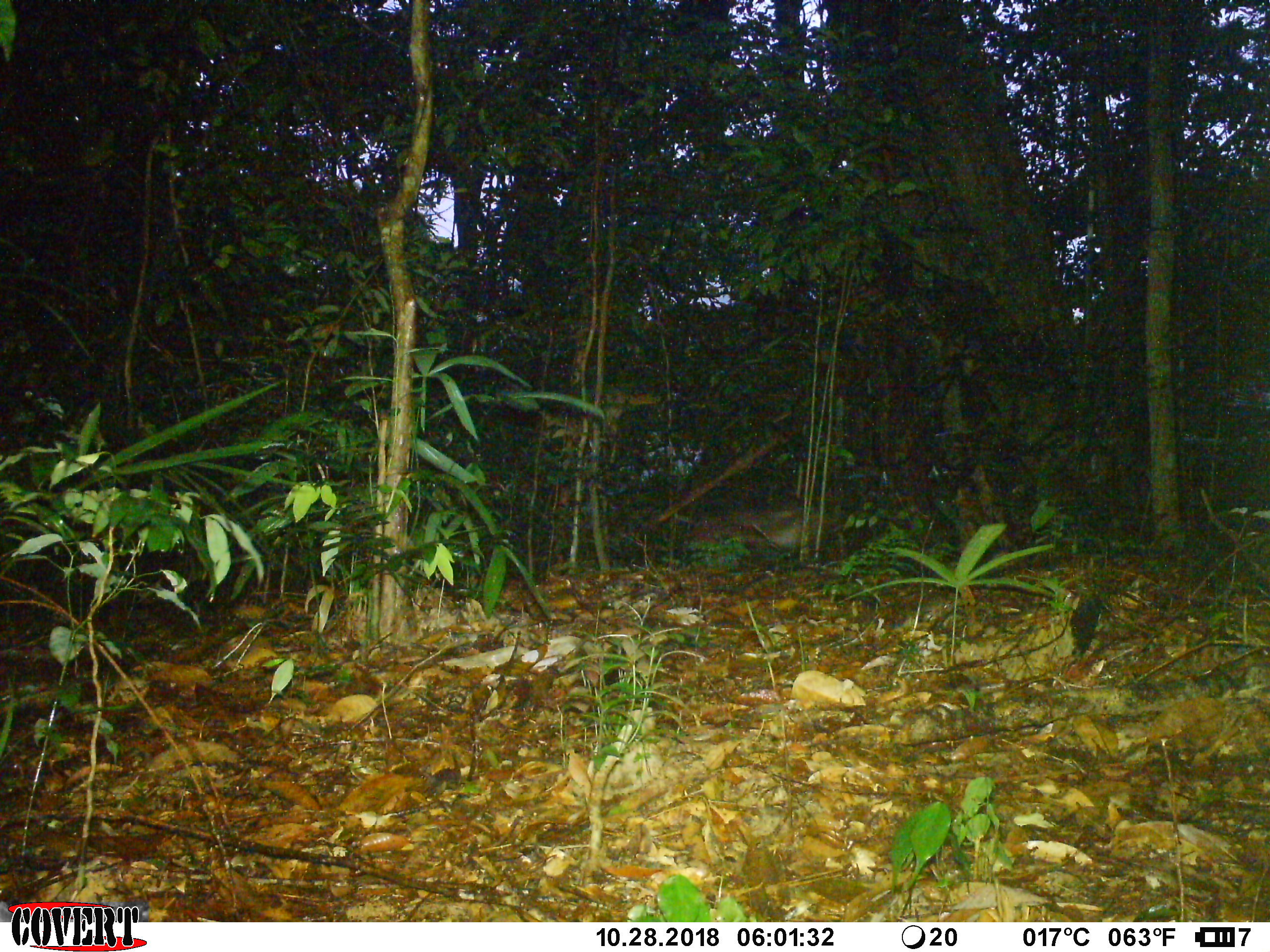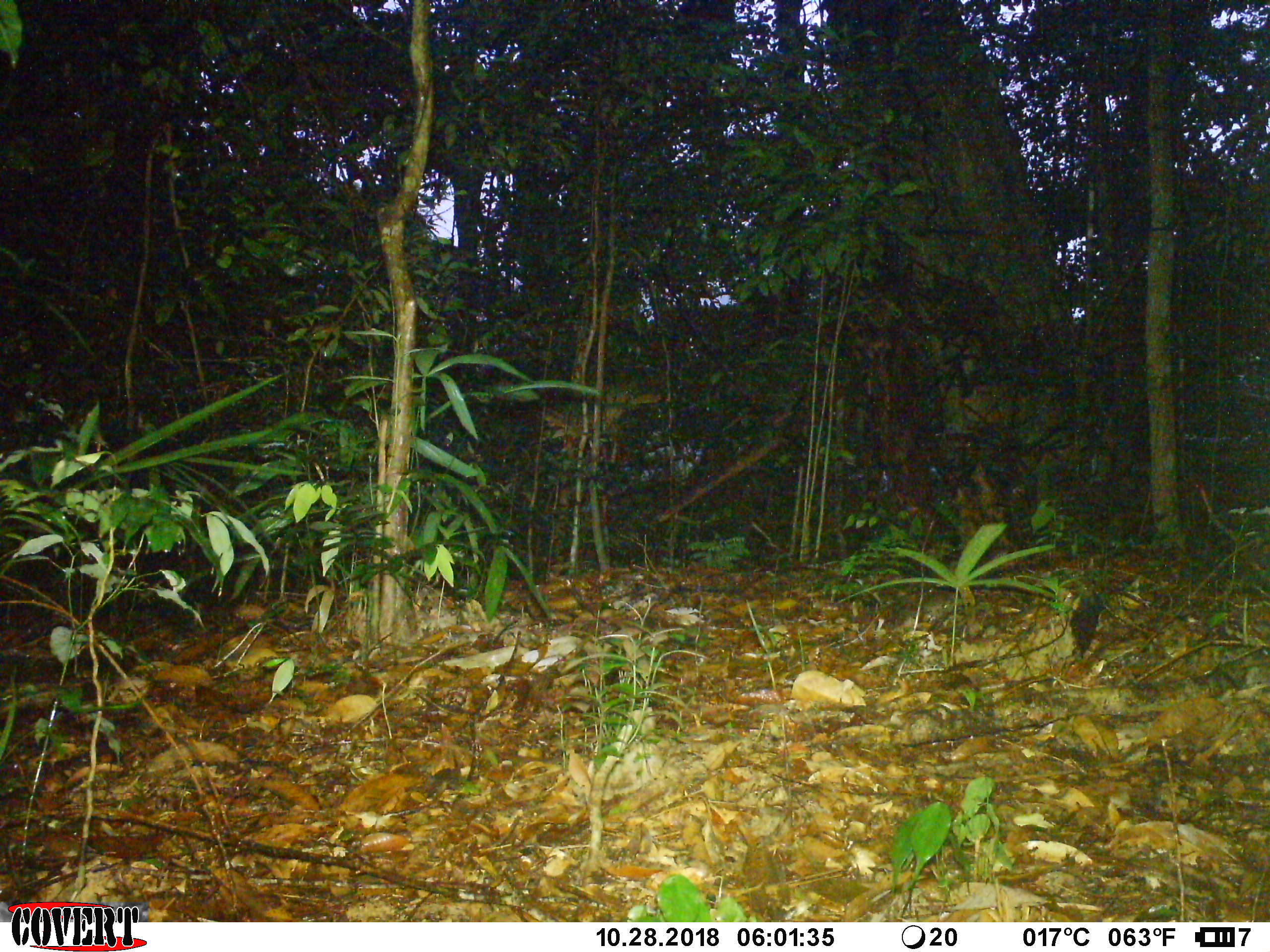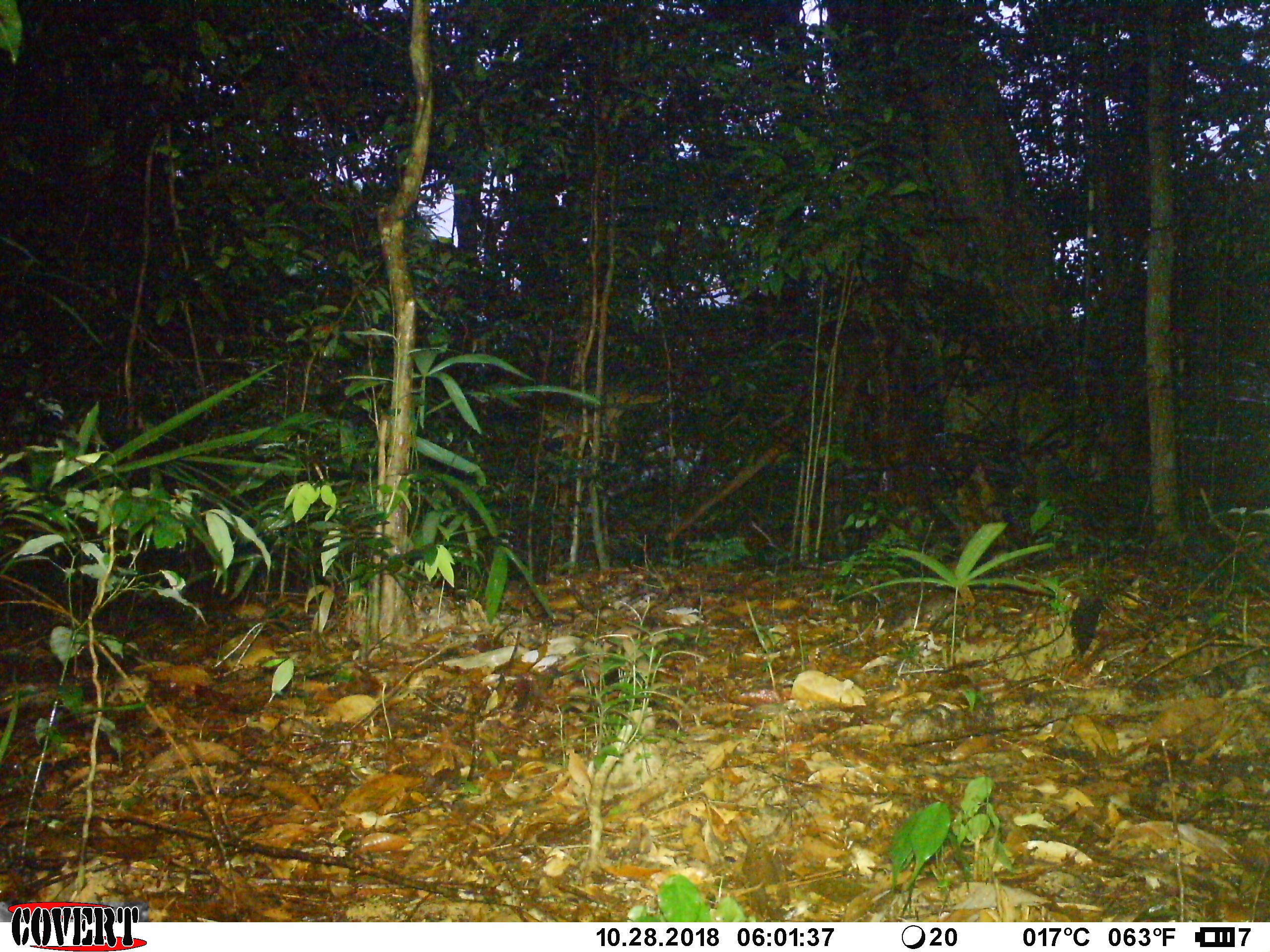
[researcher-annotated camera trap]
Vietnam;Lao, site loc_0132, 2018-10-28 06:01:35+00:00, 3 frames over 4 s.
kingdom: Animalia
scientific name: Animalia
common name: animal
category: unidentified animal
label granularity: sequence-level